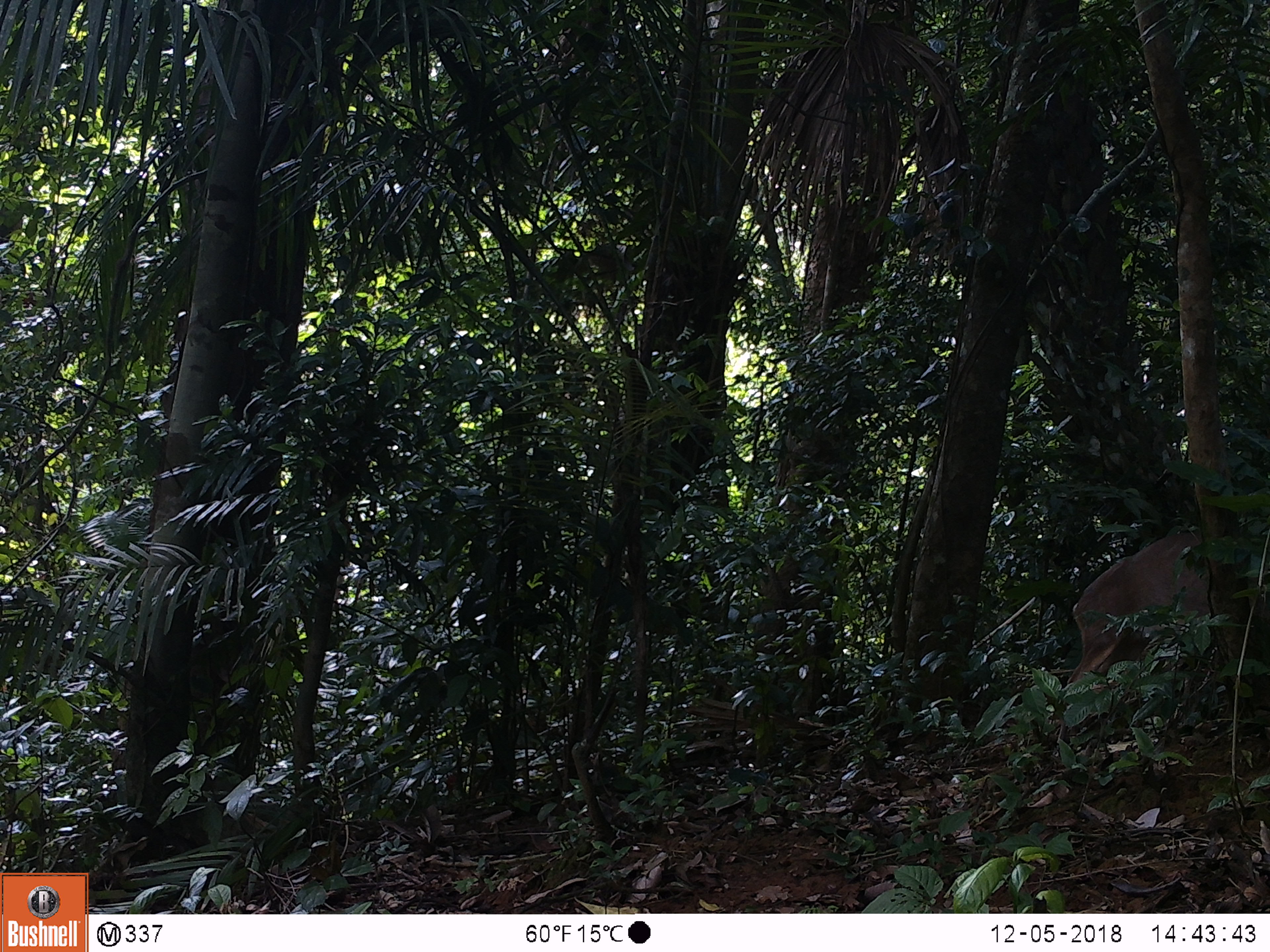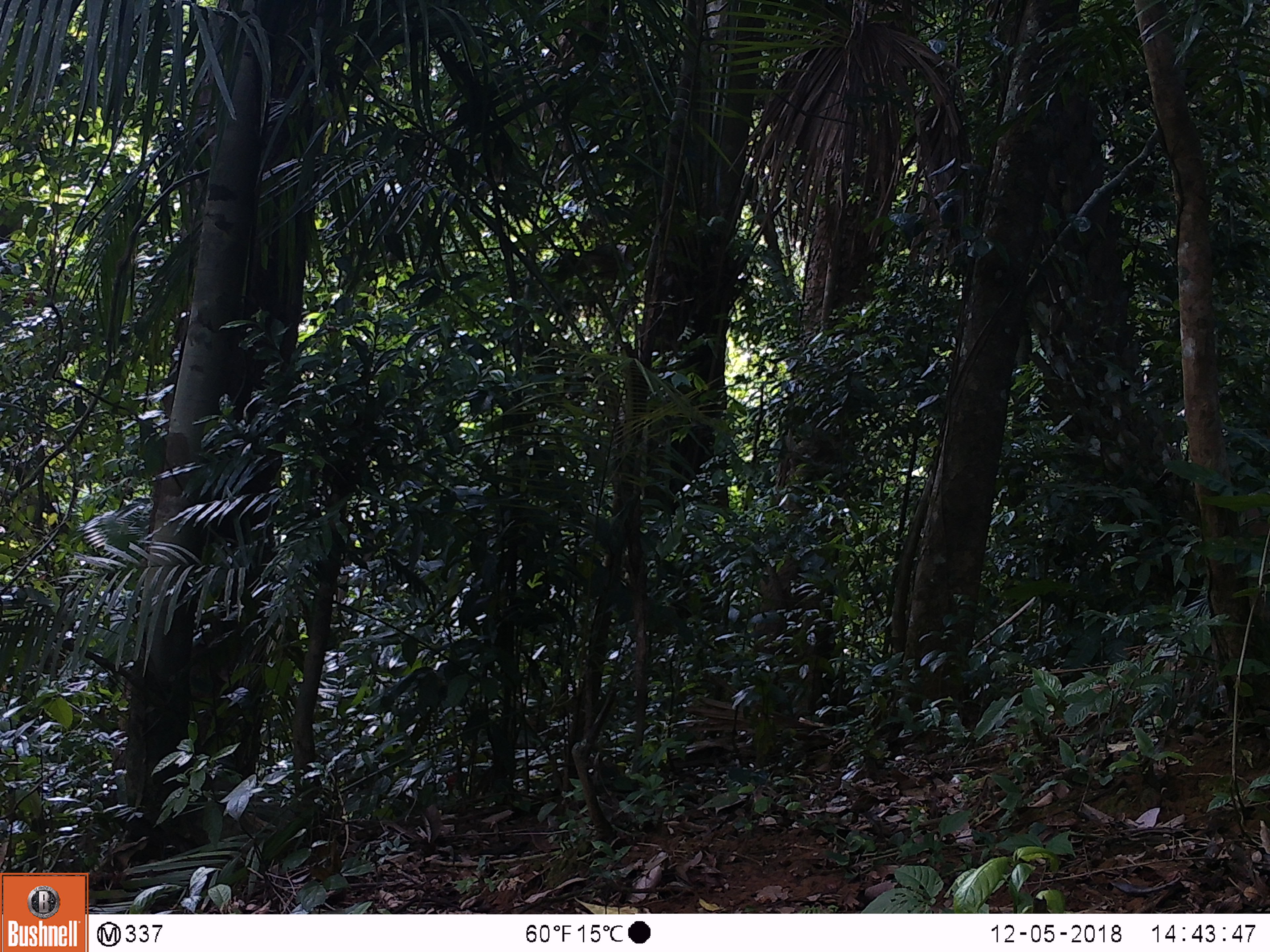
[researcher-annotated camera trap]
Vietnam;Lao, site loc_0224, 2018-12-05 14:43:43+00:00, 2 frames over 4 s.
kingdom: Animalia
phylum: Chordata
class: Mammalia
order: Artiodactyla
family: Cervidae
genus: Muntiacus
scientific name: Muntiacus vuquangensis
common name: large-antlered muntjac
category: large antlered muntjac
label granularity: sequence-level